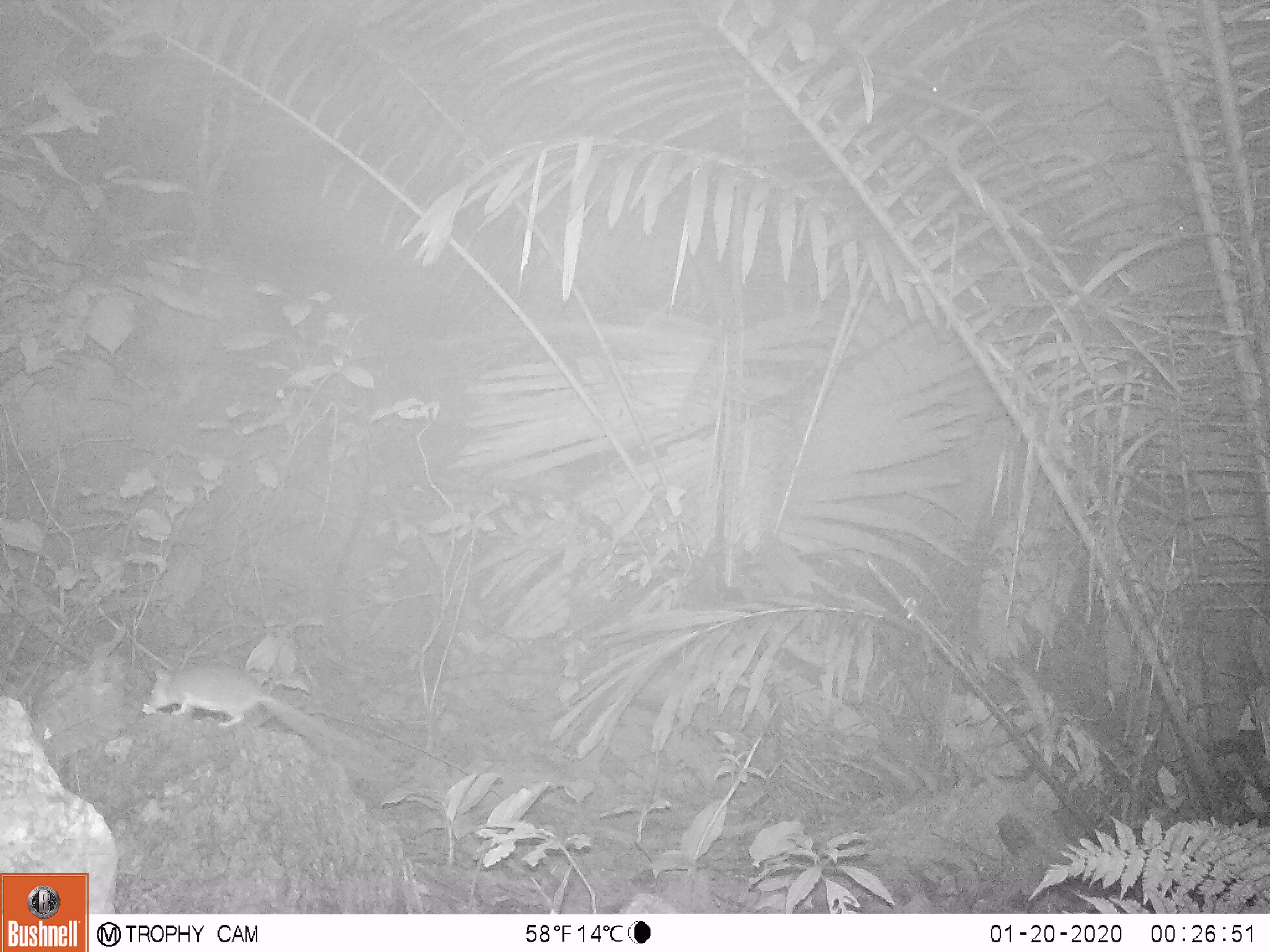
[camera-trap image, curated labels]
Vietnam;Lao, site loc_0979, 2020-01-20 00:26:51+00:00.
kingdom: Animalia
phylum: Chordata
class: Mammalia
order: Rodentia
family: Muridae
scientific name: Muridae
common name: old-world mice and rats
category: unidentified murid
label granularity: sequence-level